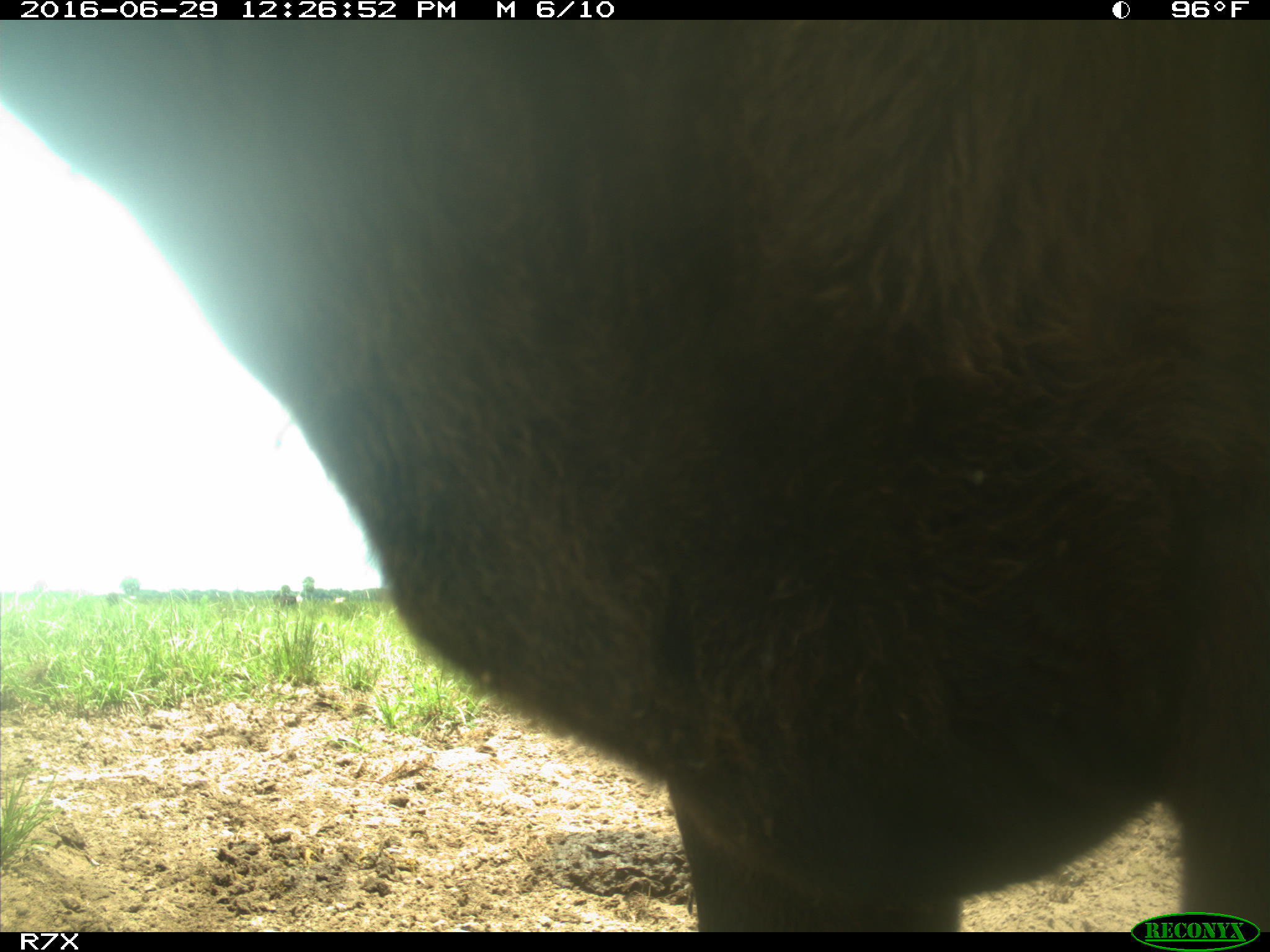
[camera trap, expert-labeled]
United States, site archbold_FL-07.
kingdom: Animalia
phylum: Chordata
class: Mammalia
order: Artiodactyla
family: Bovidae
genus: Bos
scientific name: Bos taurus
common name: domestic cow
Bos taurus (domestic cow).